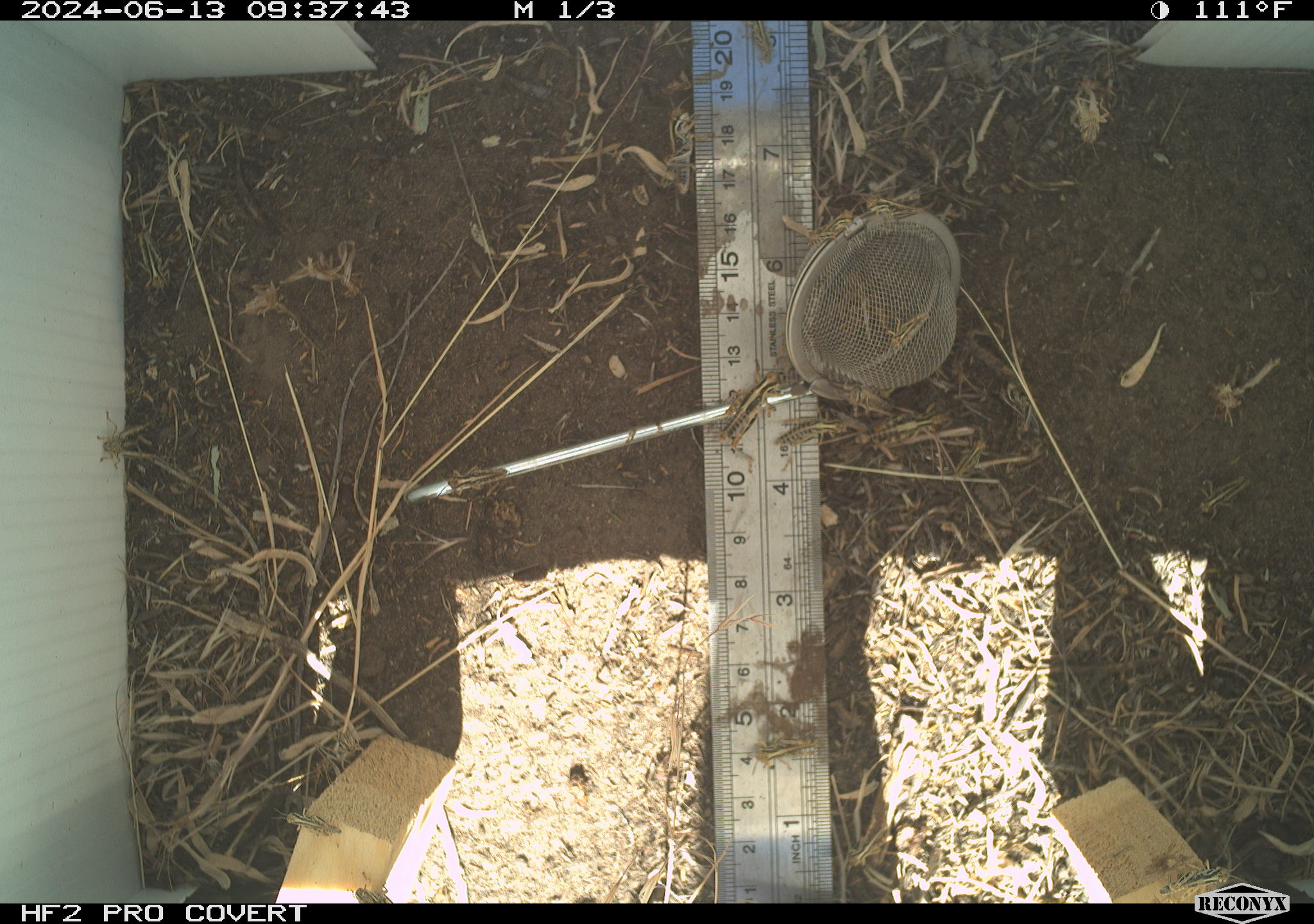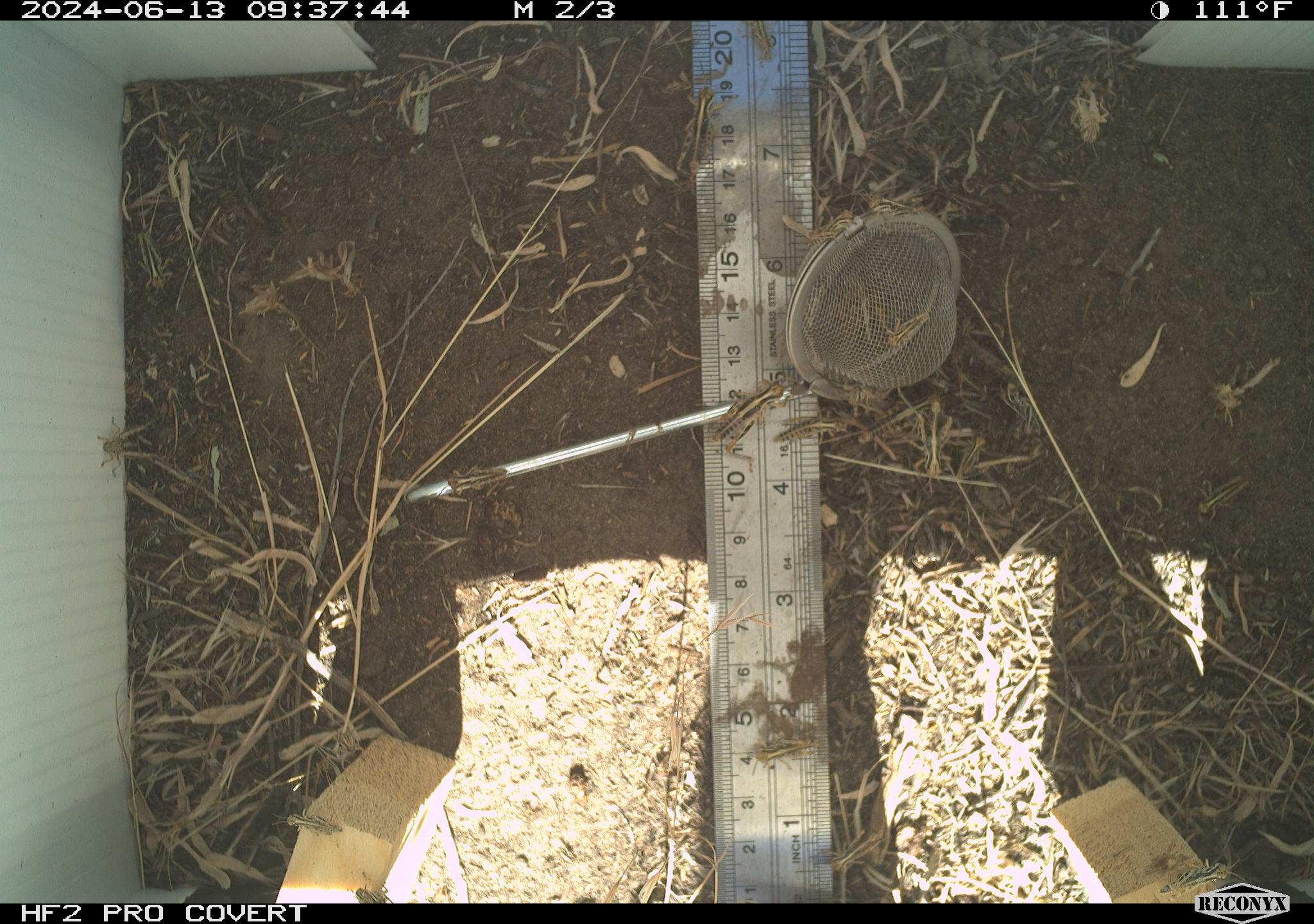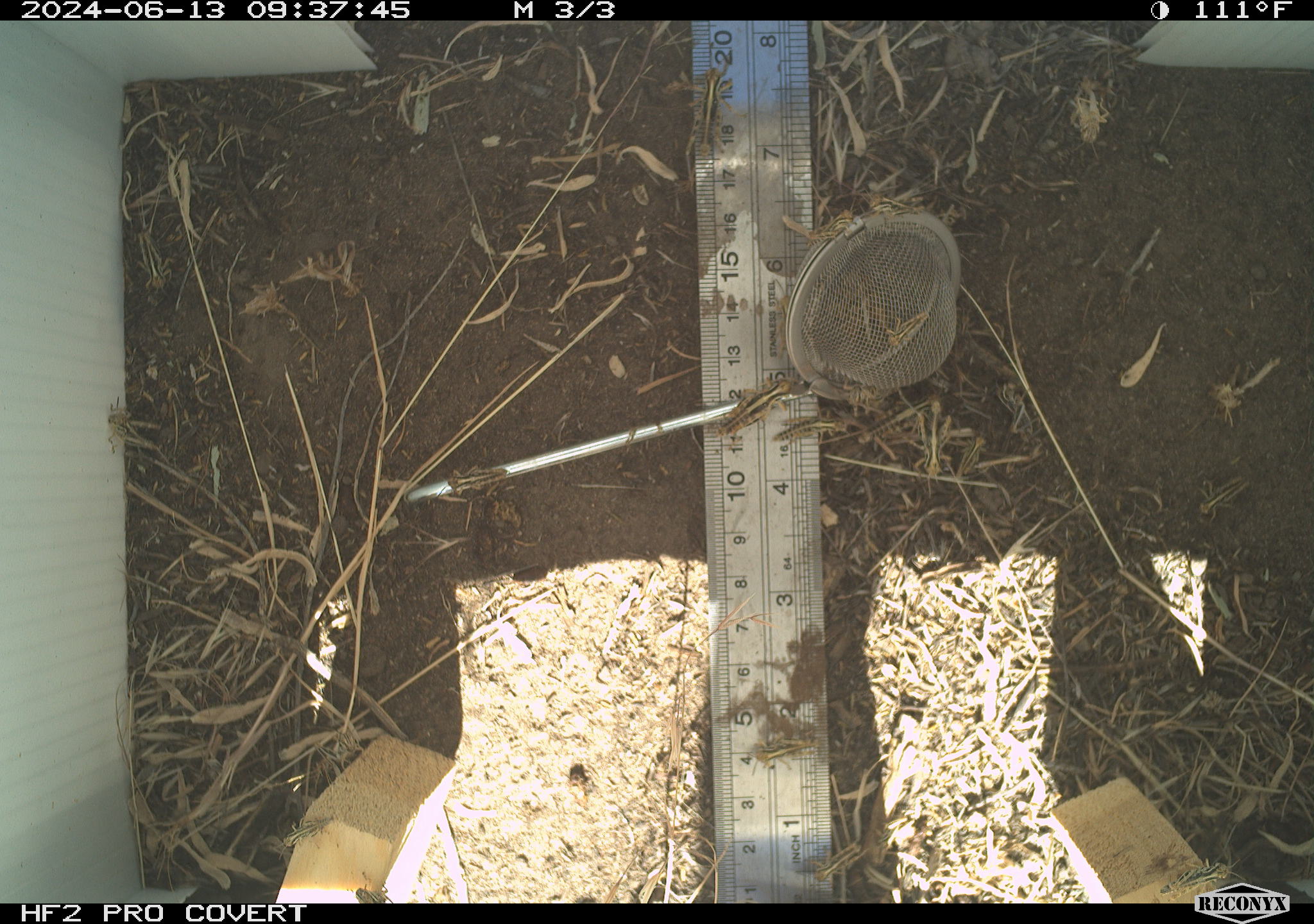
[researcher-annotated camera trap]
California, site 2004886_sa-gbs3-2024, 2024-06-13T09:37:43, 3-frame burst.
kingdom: Animalia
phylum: Arthropoda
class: Insecta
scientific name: Insecta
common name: insect